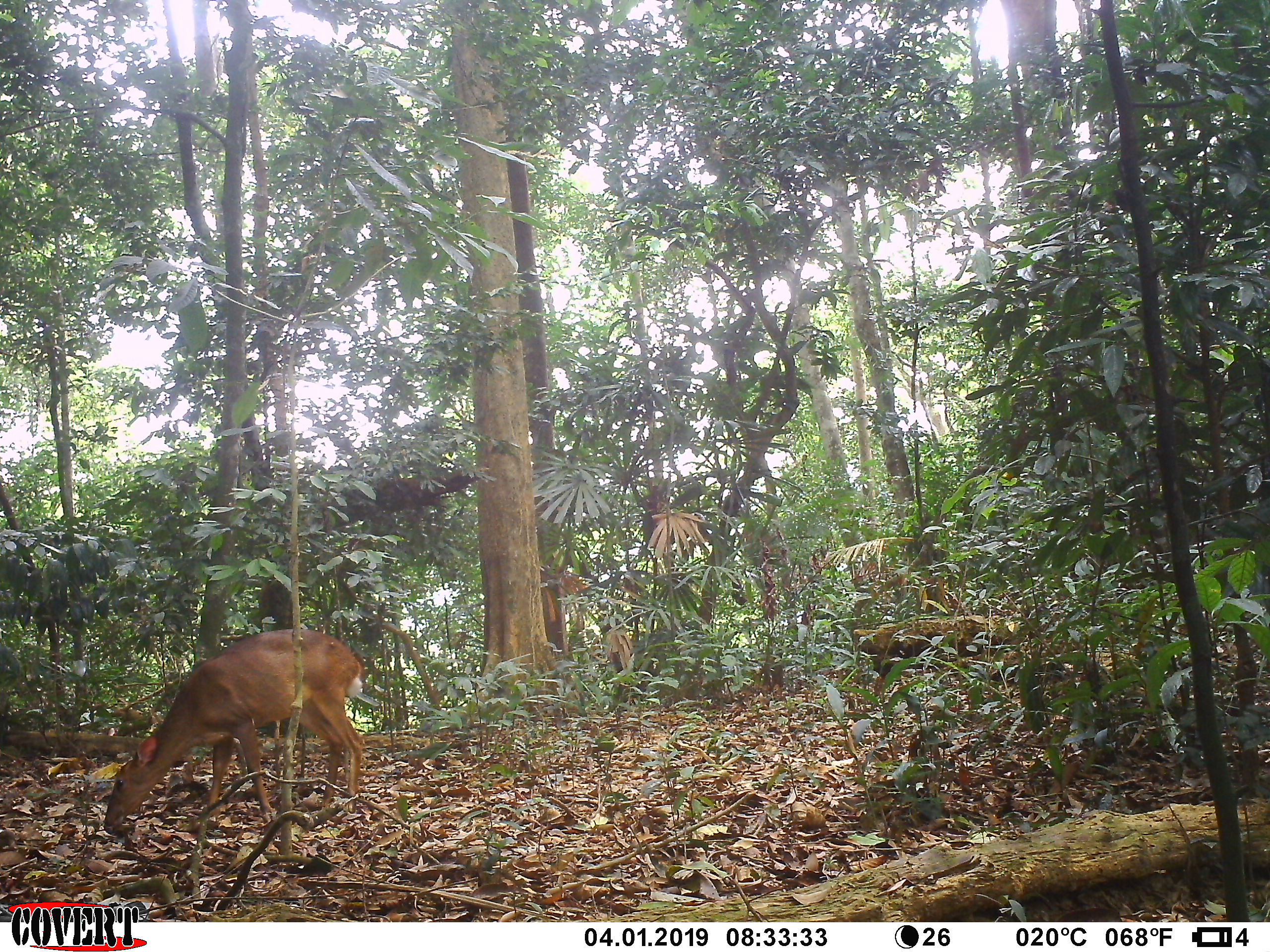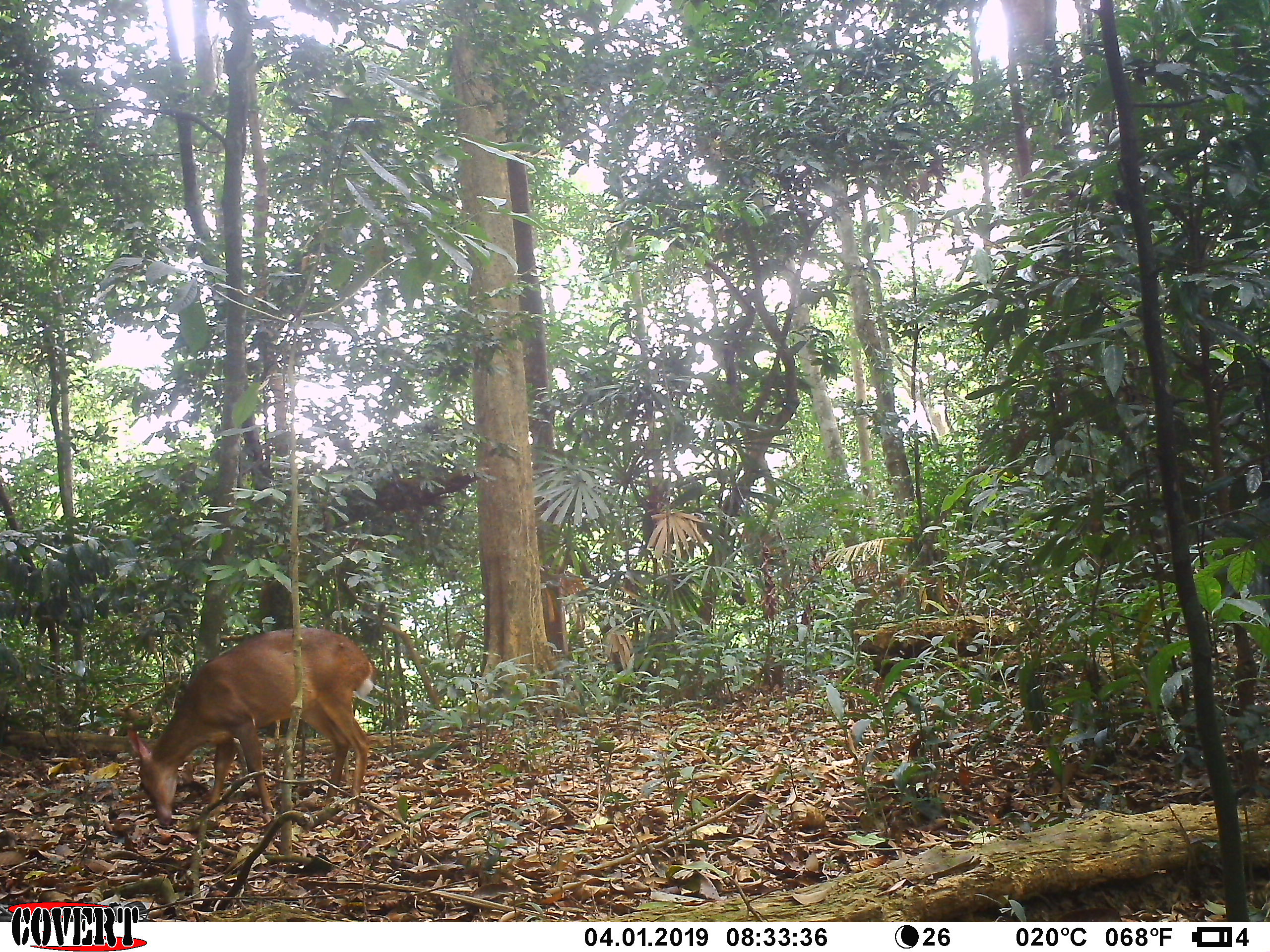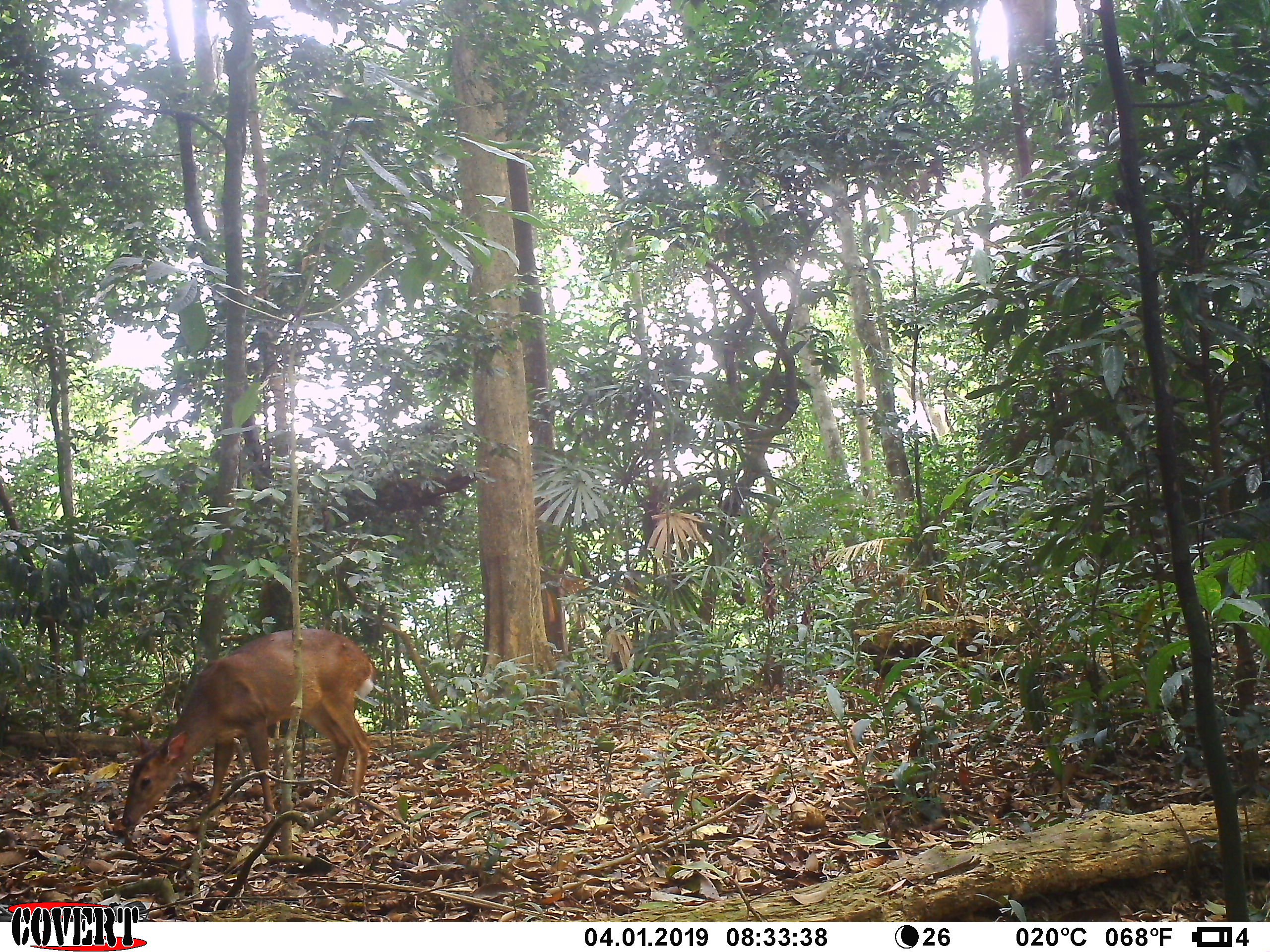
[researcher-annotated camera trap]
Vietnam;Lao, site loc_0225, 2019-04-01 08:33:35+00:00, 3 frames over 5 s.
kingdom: Animalia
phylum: Chordata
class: Mammalia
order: Artiodactyla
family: Cervidae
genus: Muntiacus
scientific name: Muntiacus vuquangensis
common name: large-antlered muntjac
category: large antlered muntjac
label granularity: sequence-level